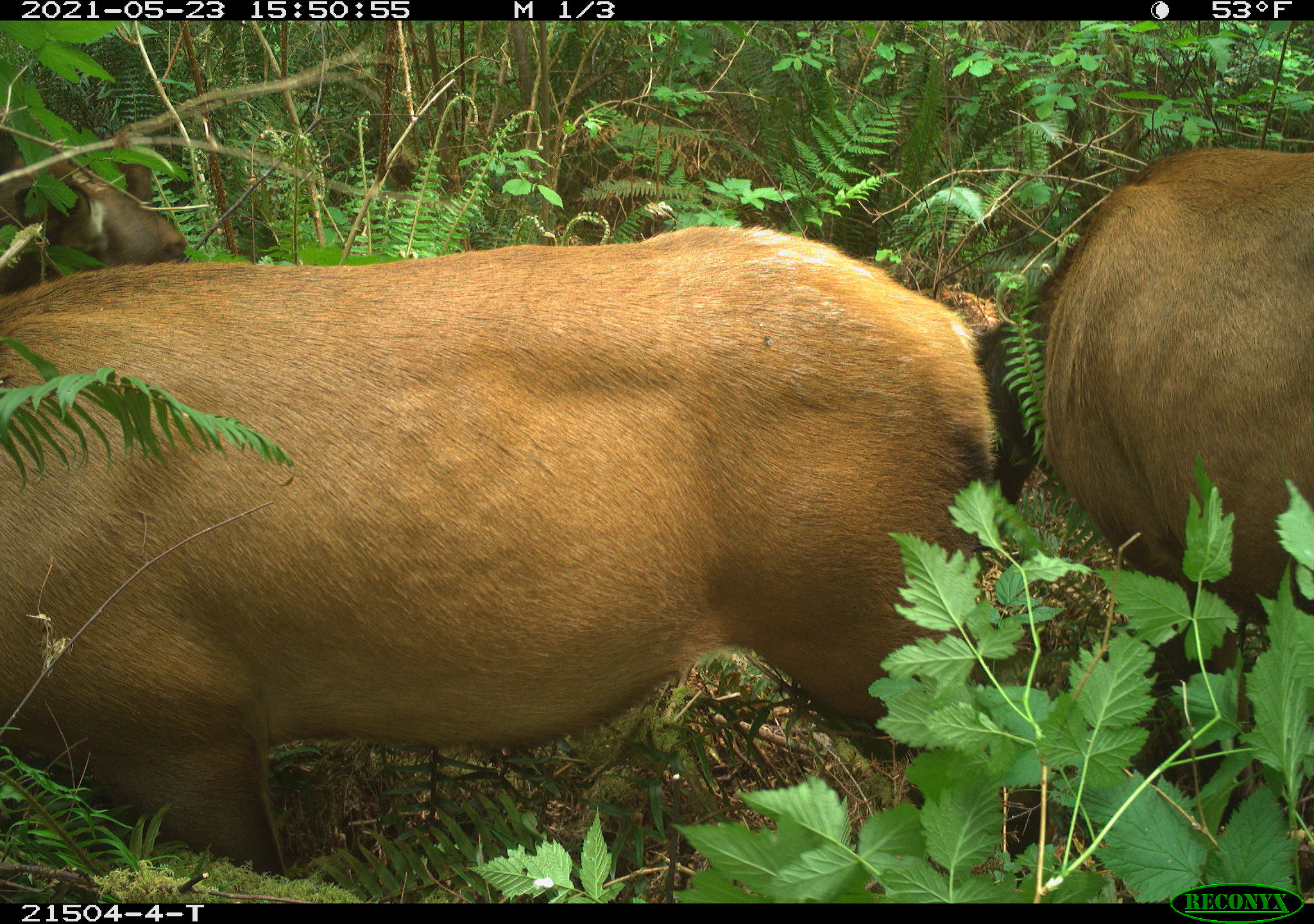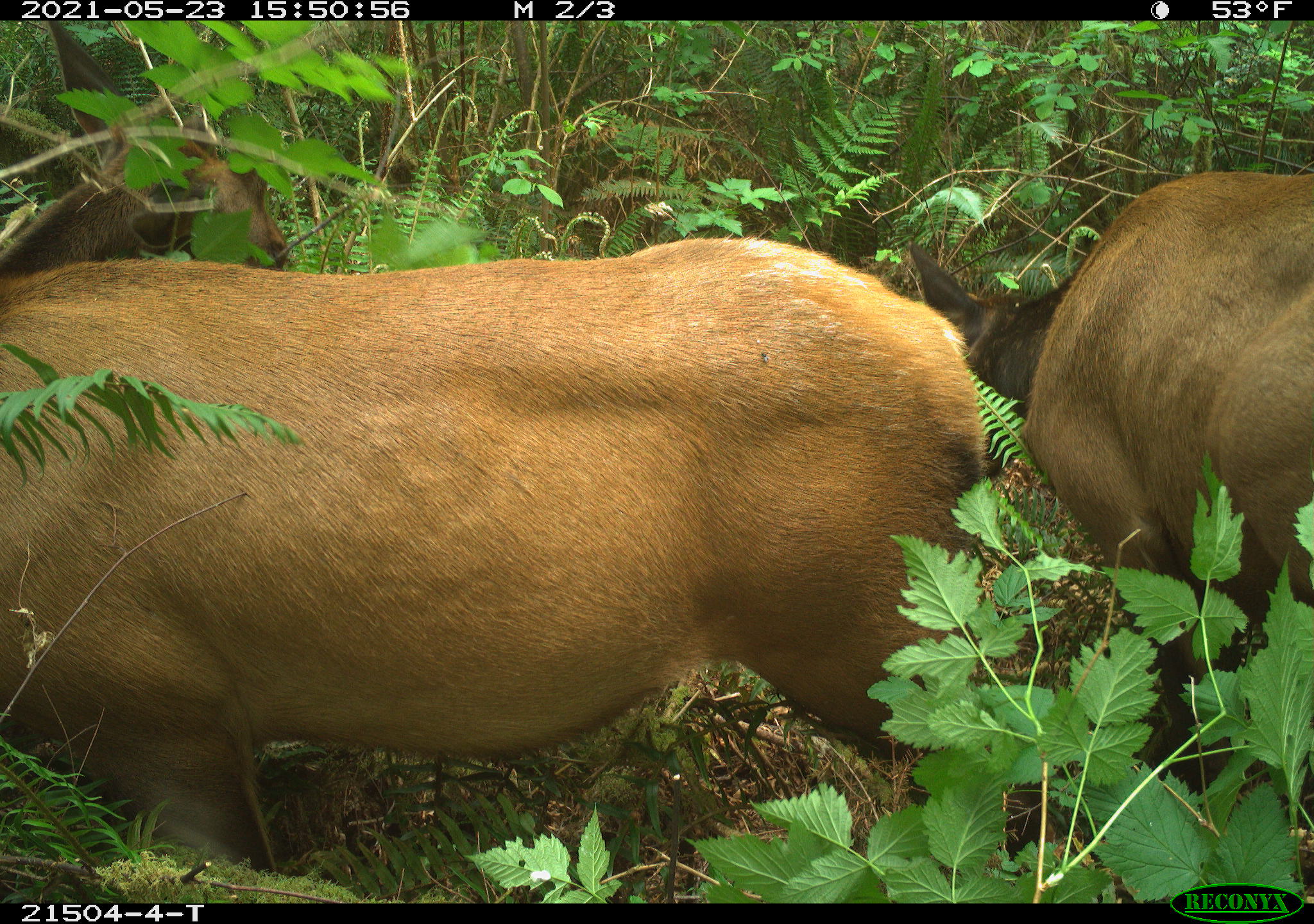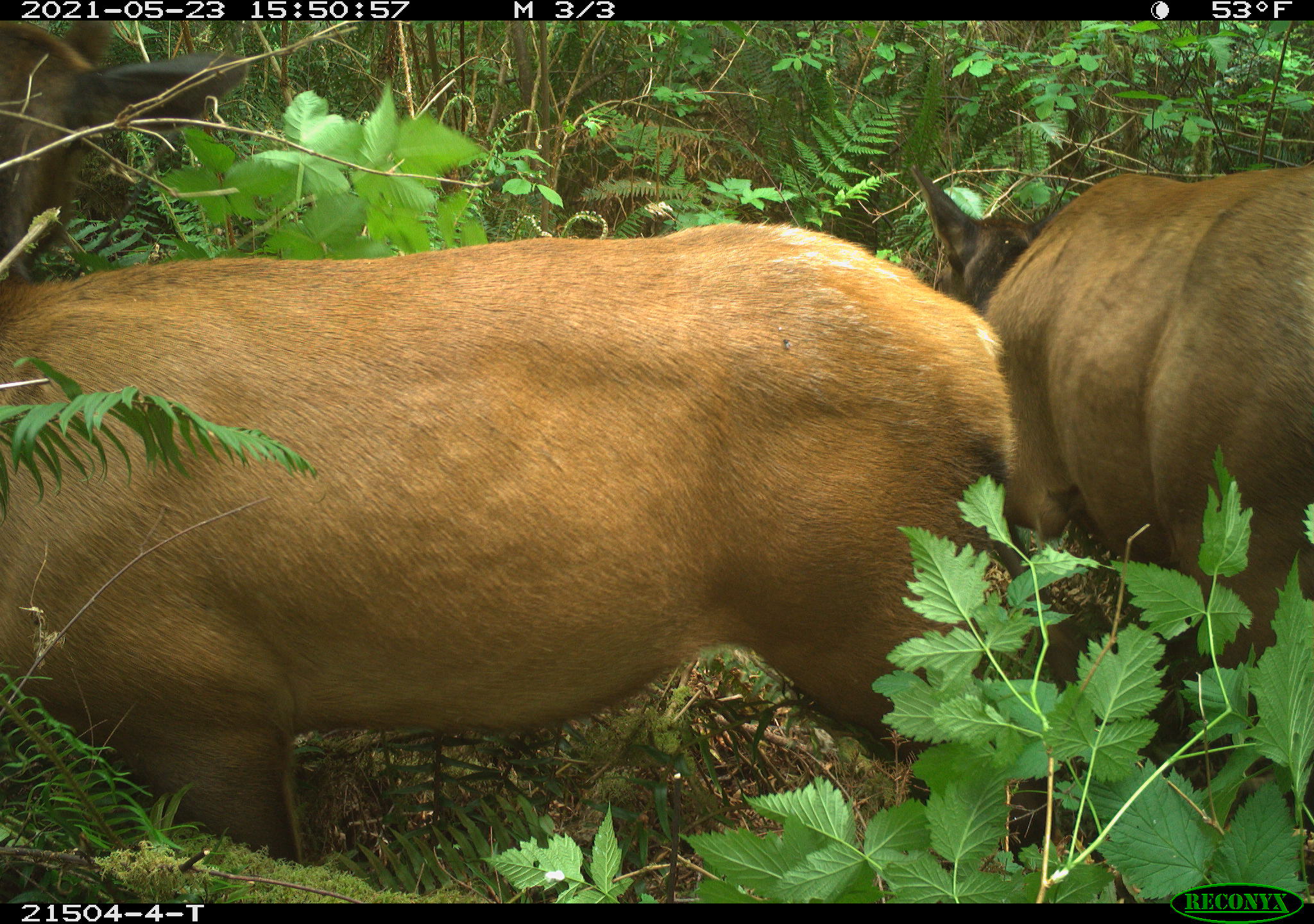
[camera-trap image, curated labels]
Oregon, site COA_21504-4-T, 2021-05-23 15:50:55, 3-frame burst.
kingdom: Animalia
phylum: Chordata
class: Mammalia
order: Artiodactyla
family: Cervidae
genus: Cervus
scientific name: Cervus canadensis roosevelti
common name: roosevelt elk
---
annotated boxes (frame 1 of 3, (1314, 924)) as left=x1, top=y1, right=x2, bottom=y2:
roosevelt elk: left=1, top=114, right=1006, bottom=894; left=1002, top=137, right=1309, bottom=866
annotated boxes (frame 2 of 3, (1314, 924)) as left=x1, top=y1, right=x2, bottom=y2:
roosevelt elk: left=2, top=20, right=1023, bottom=885; left=911, top=168, right=1311, bottom=839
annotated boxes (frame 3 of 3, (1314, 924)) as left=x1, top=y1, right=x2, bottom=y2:
roosevelt elk: left=4, top=18, right=1011, bottom=874; left=911, top=153, right=1309, bottom=795